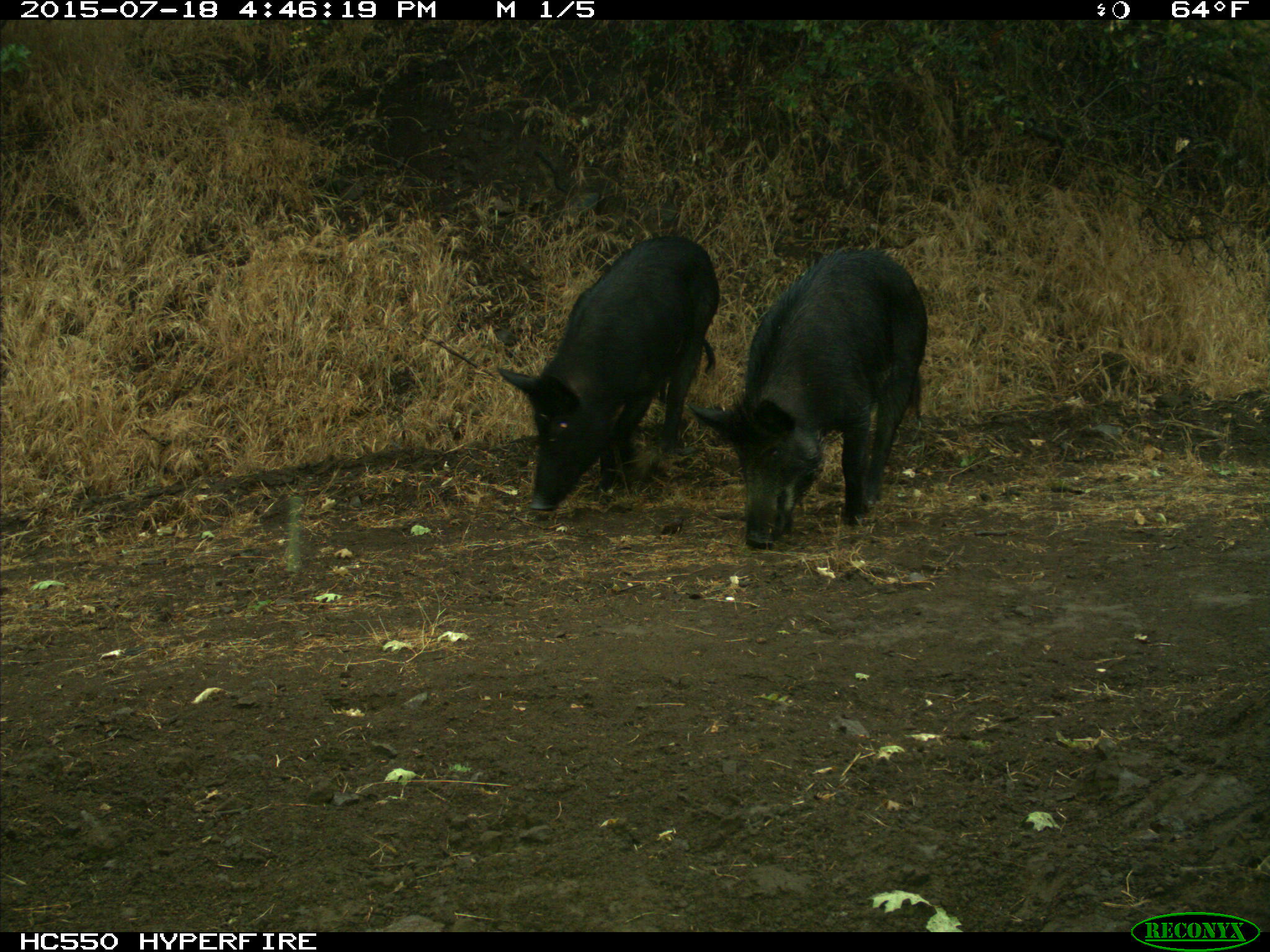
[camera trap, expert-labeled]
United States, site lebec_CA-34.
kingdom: Animalia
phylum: Chordata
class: Mammalia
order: Artiodactyla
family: Suidae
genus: Sus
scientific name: Sus scrofa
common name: wild boar